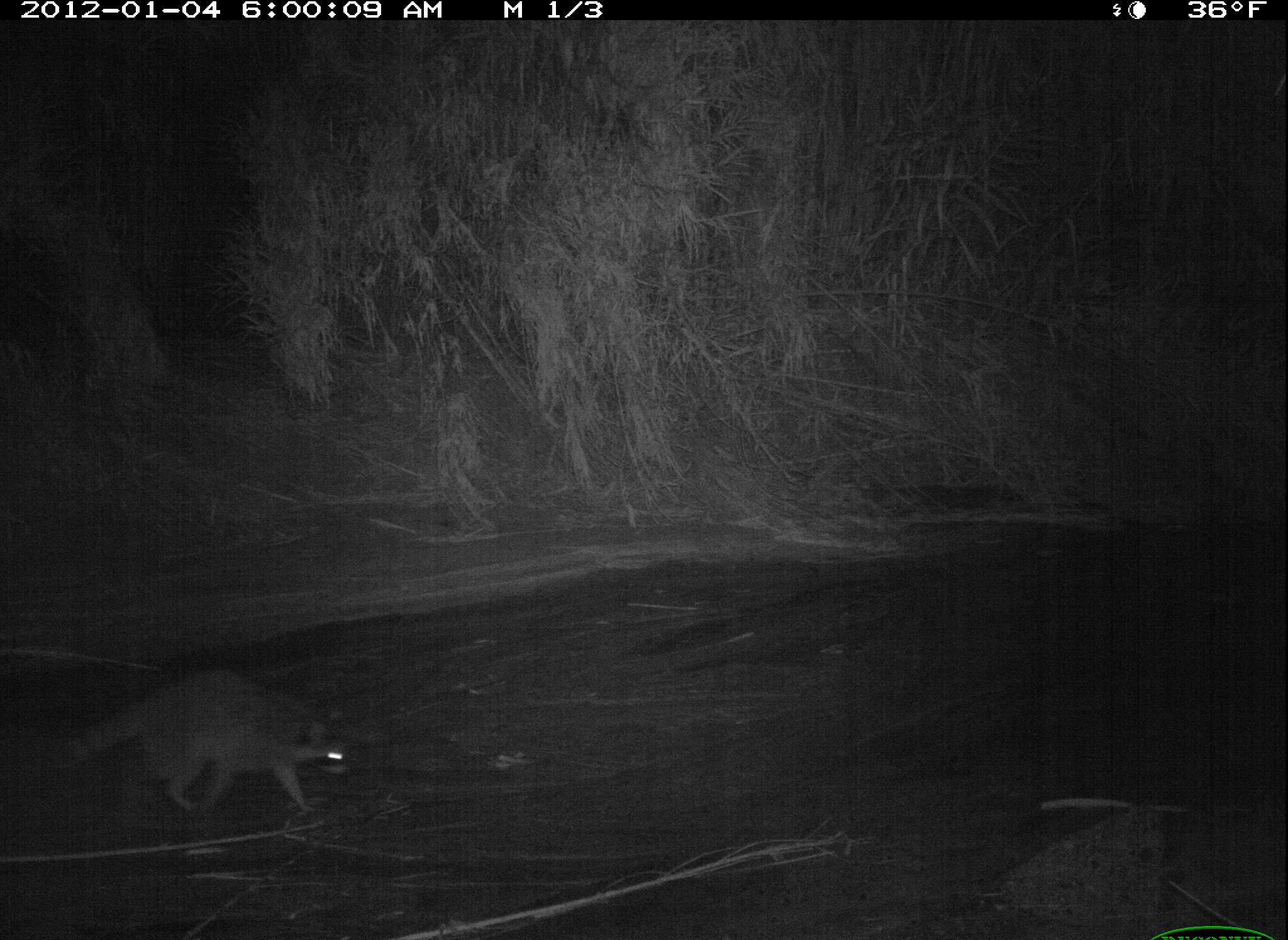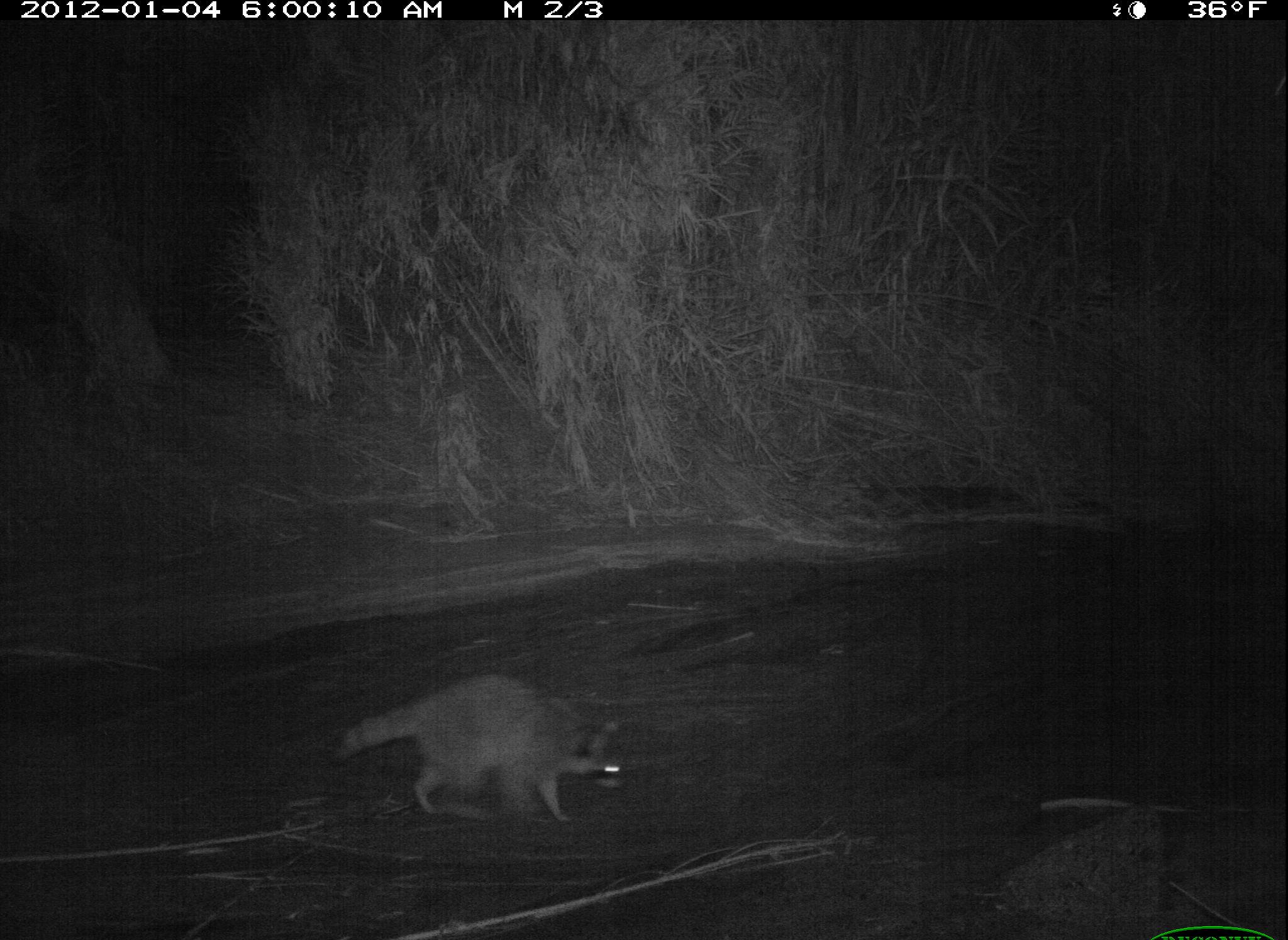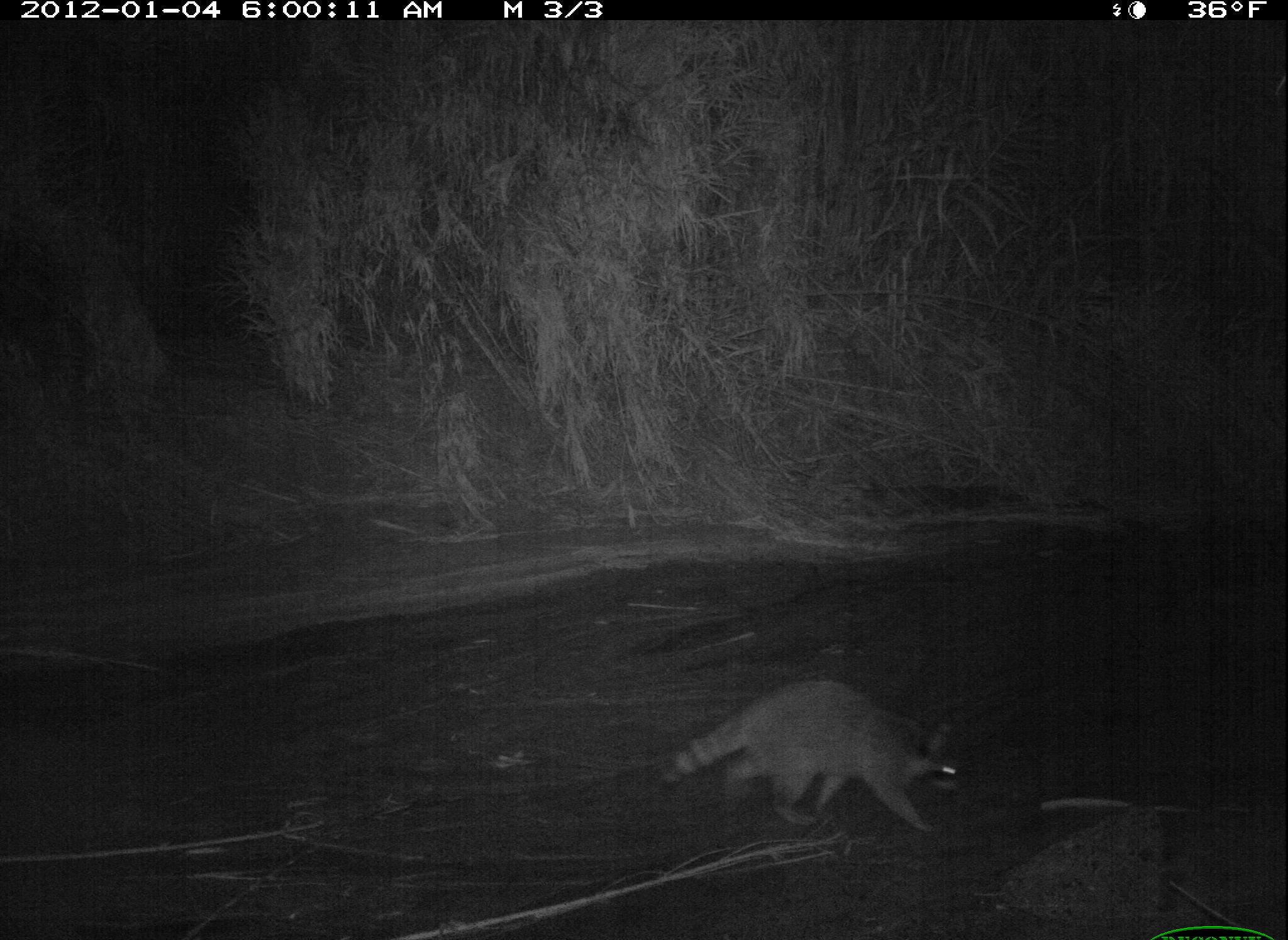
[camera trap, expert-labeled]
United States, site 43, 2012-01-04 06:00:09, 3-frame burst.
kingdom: Animalia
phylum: Chordata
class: Mammalia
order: Carnivora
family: Procyonidae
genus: Procyon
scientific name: Procyon lotor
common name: raccoon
Raccoon (Procyon lotor).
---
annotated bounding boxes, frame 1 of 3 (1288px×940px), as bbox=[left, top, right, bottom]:
raccoon: bbox=[24, 652, 369, 833]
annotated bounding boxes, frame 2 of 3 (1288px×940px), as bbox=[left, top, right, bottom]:
raccoon: bbox=[320, 664, 641, 834]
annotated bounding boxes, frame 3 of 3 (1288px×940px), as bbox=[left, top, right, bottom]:
raccoon: bbox=[652, 678, 979, 838]